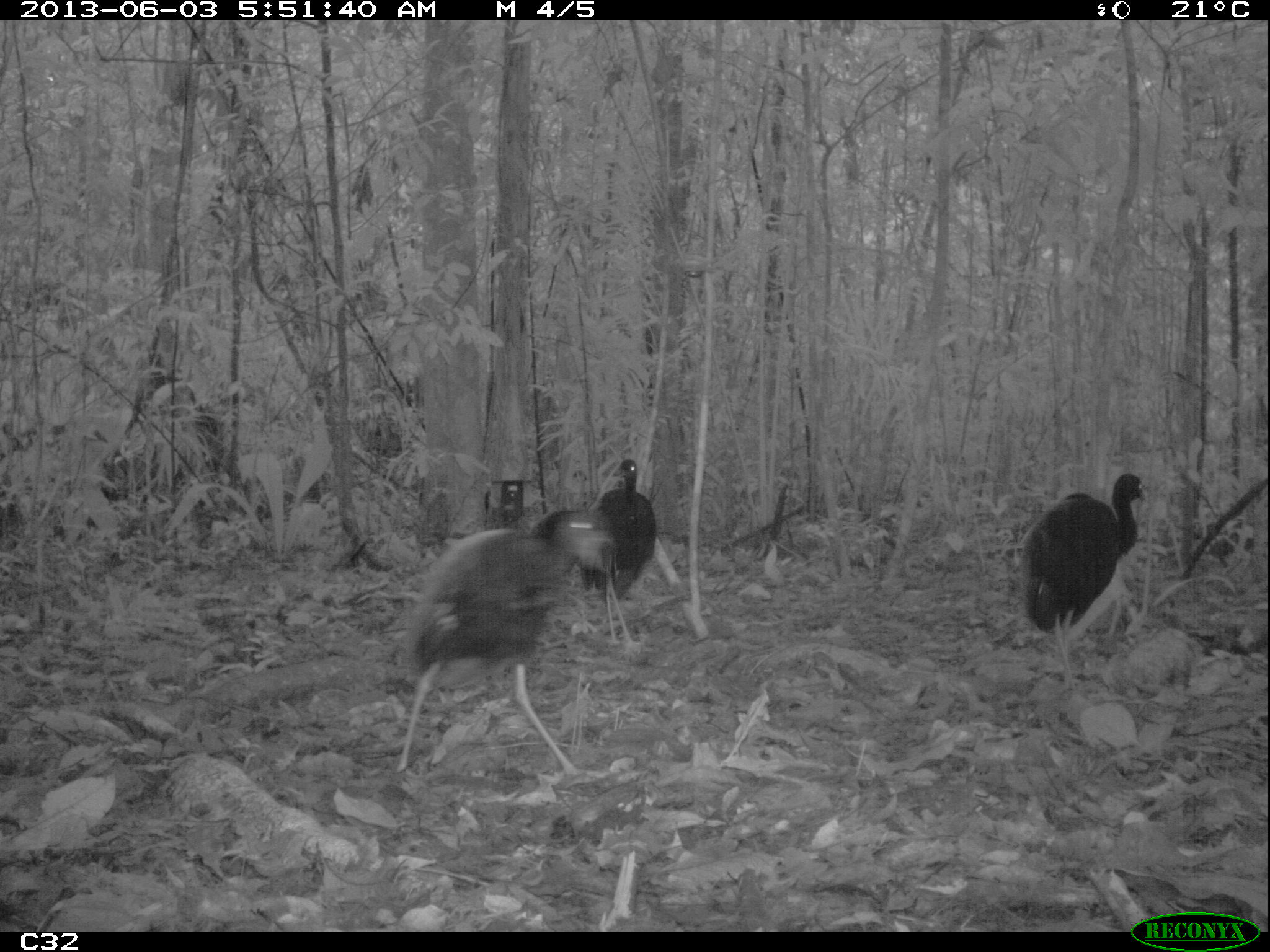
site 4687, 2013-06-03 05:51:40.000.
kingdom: Animalia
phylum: Chordata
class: Aves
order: Gruiformes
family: Psophiidae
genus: Psophia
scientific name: Psophia crepitans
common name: gray-winged trumpeter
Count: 4.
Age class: adult.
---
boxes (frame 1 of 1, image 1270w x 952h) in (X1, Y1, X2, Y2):
psophia crepitans: (396, 509, 613, 777); (1021, 472, 1145, 691); (579, 458, 657, 647)